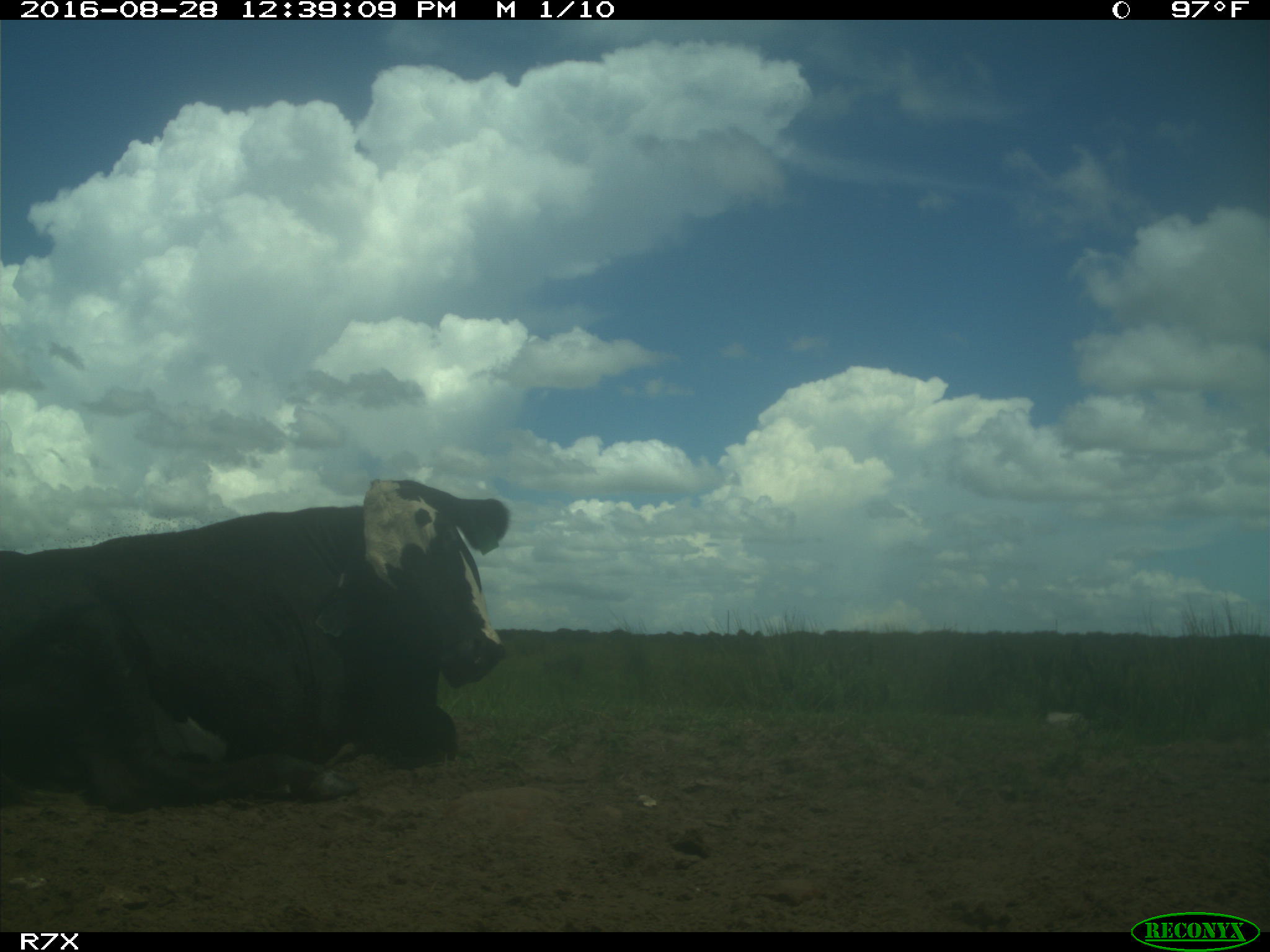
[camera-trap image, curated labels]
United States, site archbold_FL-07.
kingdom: Animalia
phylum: Chordata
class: Mammalia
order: Artiodactyla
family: Bovidae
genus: Bos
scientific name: Bos taurus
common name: domestic cow